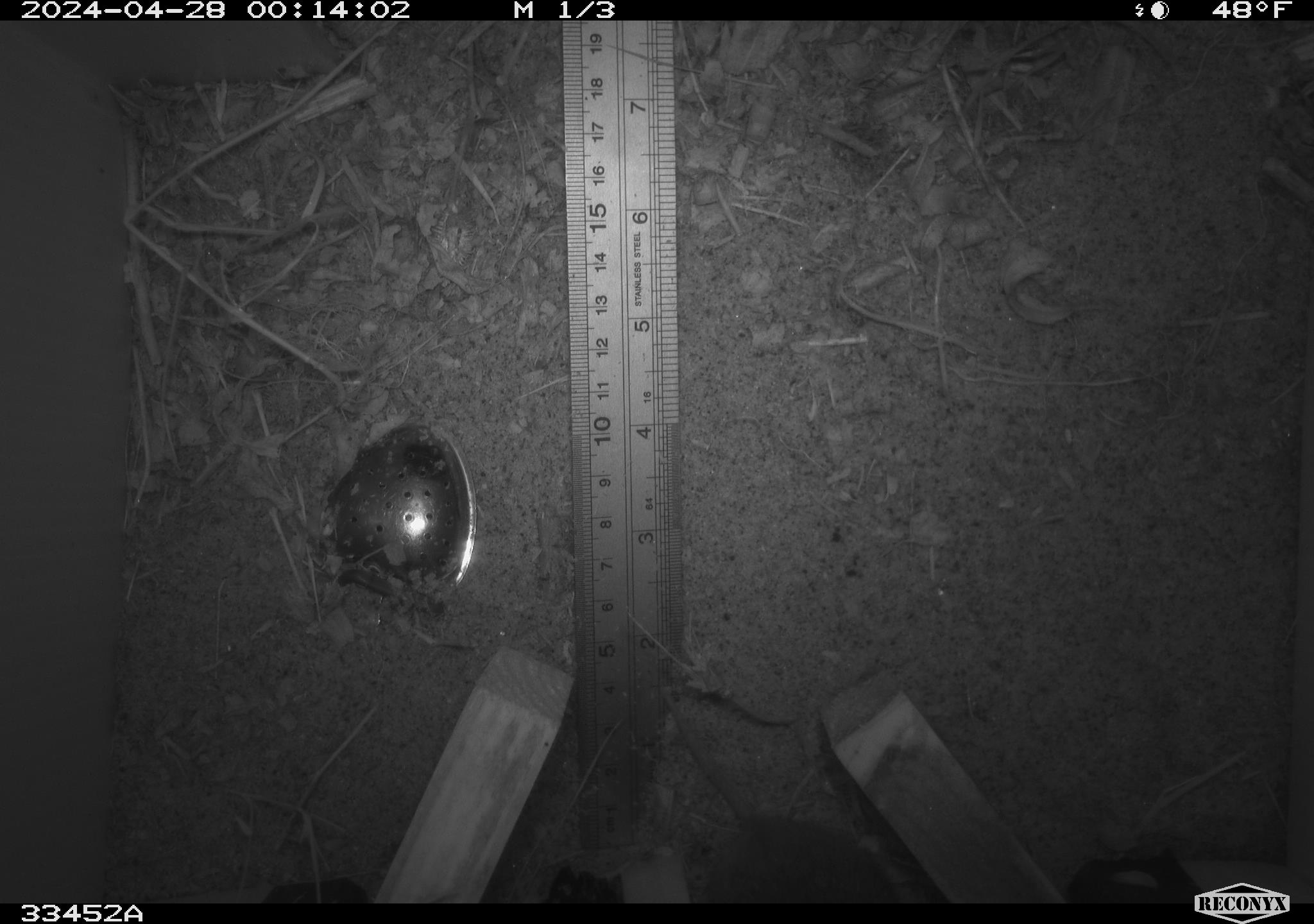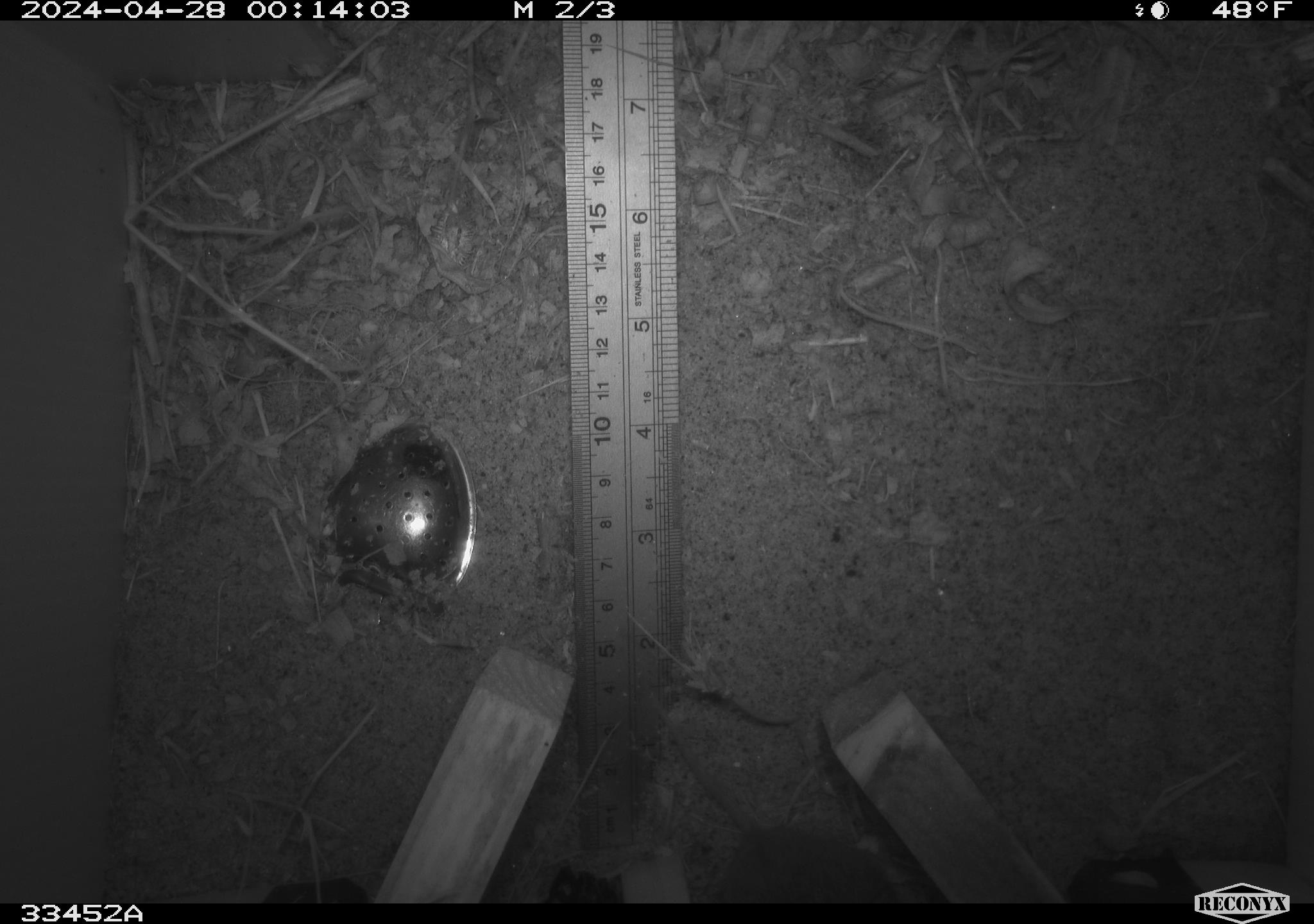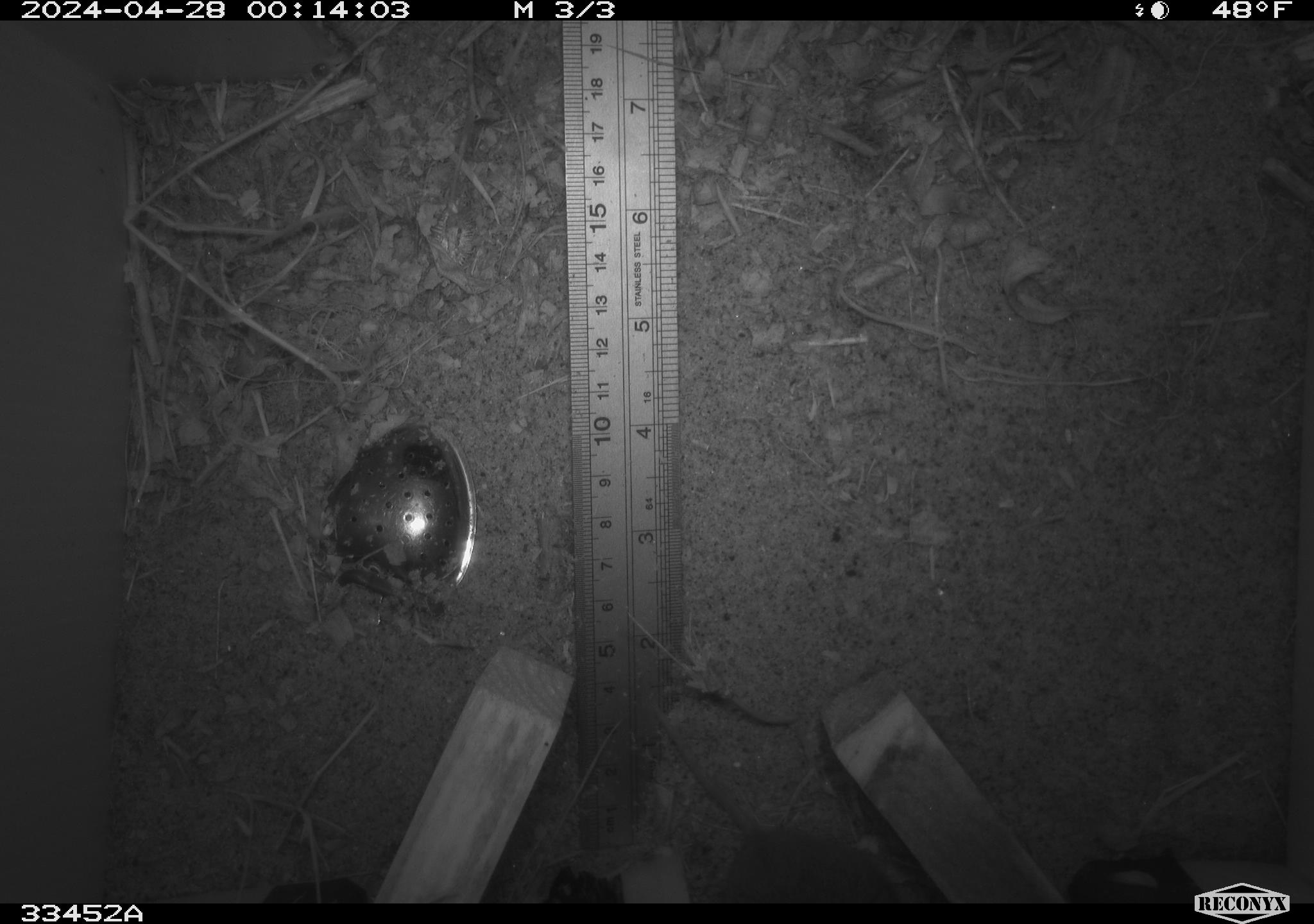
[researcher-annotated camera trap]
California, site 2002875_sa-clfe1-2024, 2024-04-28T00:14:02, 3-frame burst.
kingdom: Animalia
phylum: Chordata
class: Mammalia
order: Rodentia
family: Cricetidae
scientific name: Arvicolinae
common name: voles, lemmings, and muskrats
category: arvicolinae subfamily